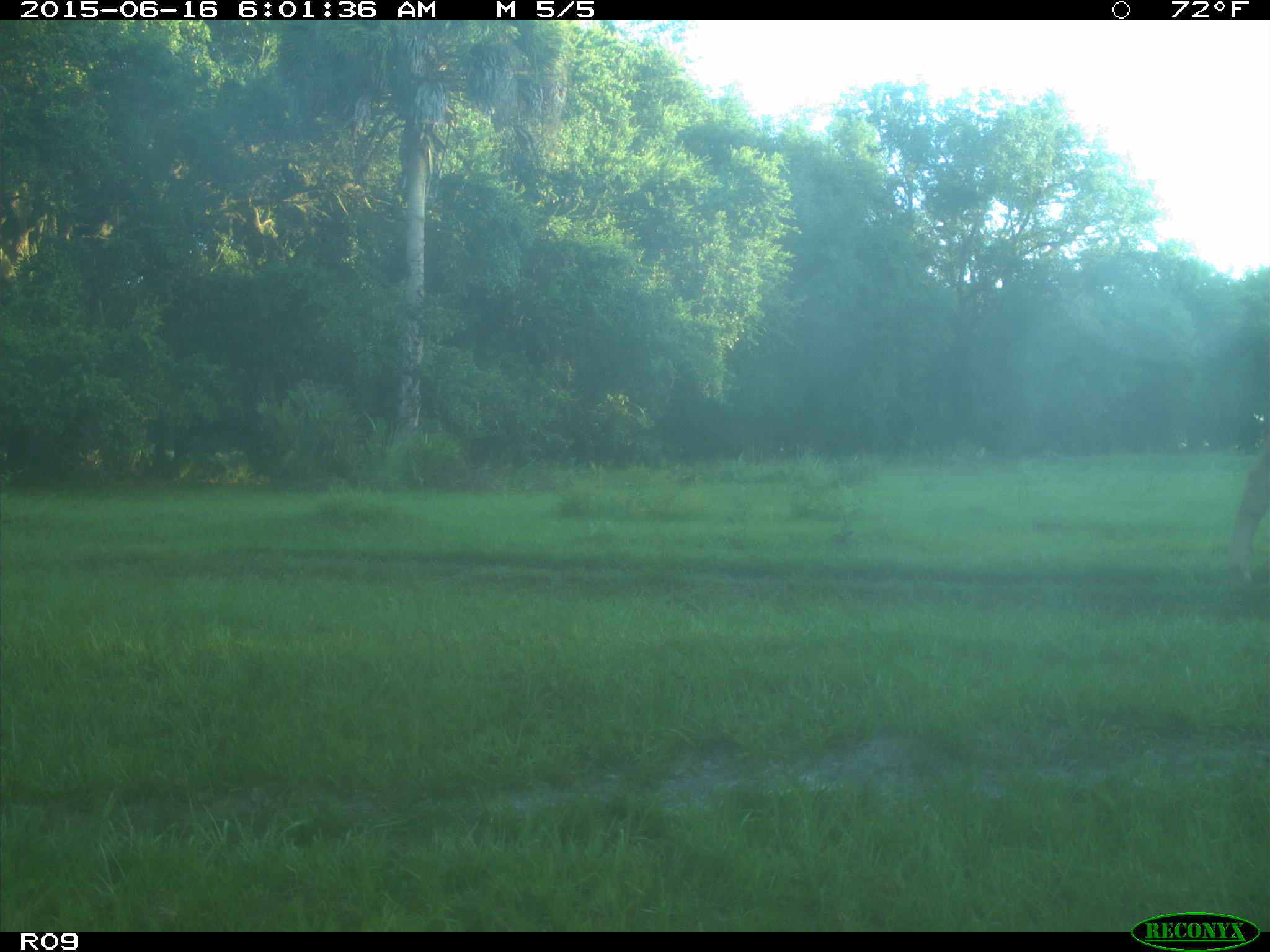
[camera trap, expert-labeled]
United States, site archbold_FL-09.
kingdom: Animalia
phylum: Chordata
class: Mammalia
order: Artiodactyla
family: Bovidae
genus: Bos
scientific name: Bos taurus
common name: domestic cow